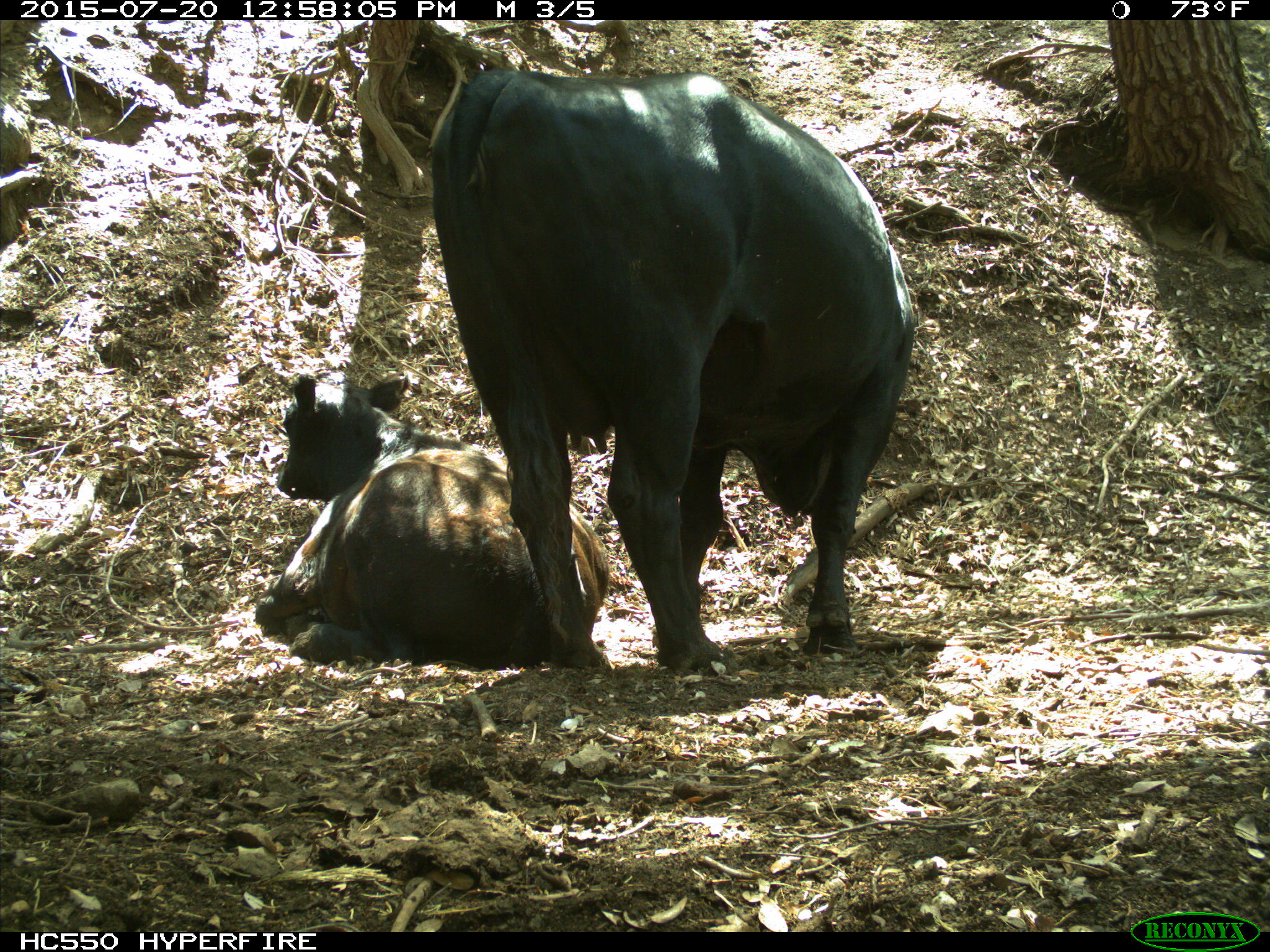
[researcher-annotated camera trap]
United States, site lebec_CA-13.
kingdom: Animalia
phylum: Chordata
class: Mammalia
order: Artiodactyla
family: Bovidae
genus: Bos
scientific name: Bos taurus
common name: domestic cow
Bos taurus (domestic cow).